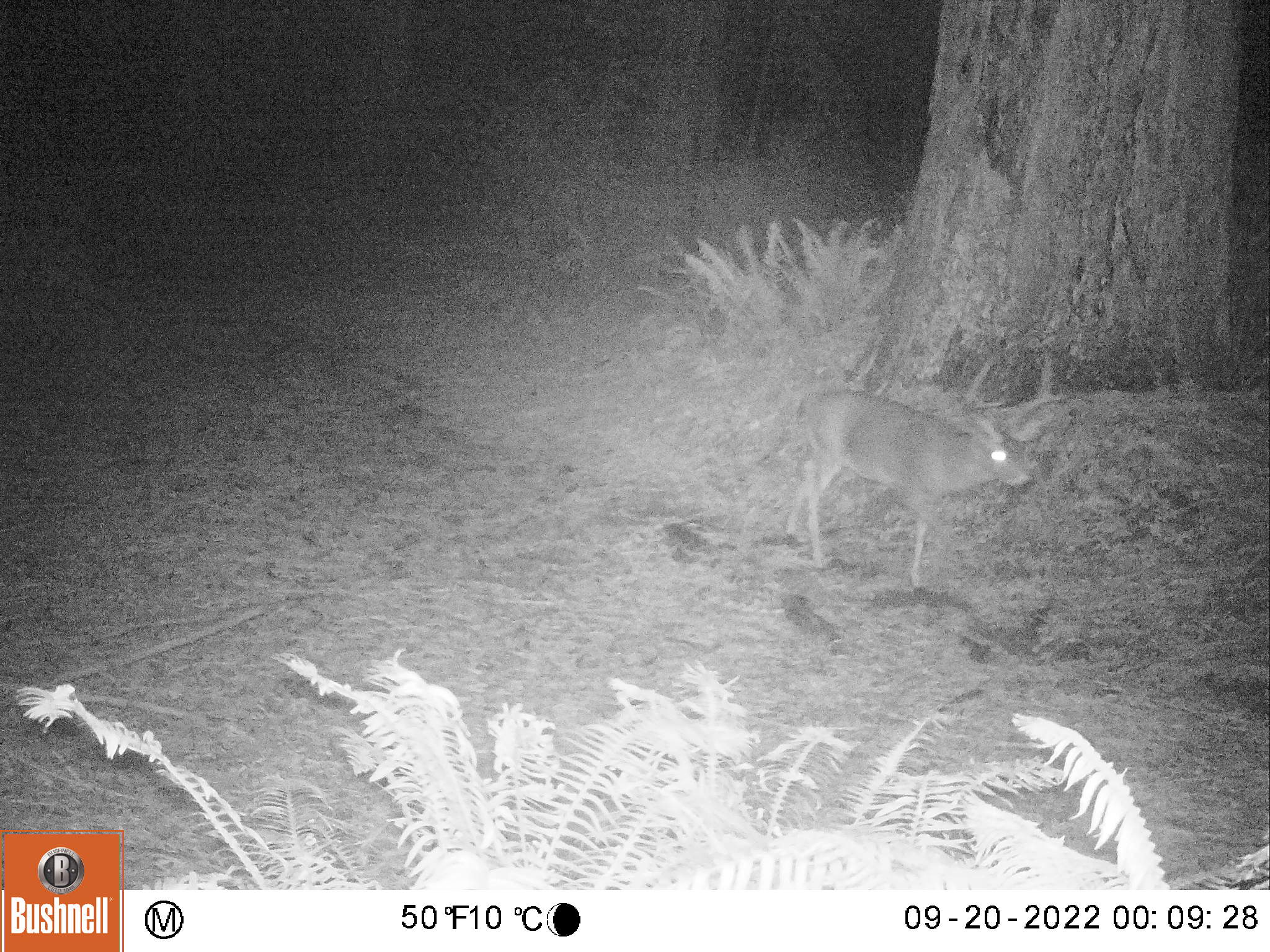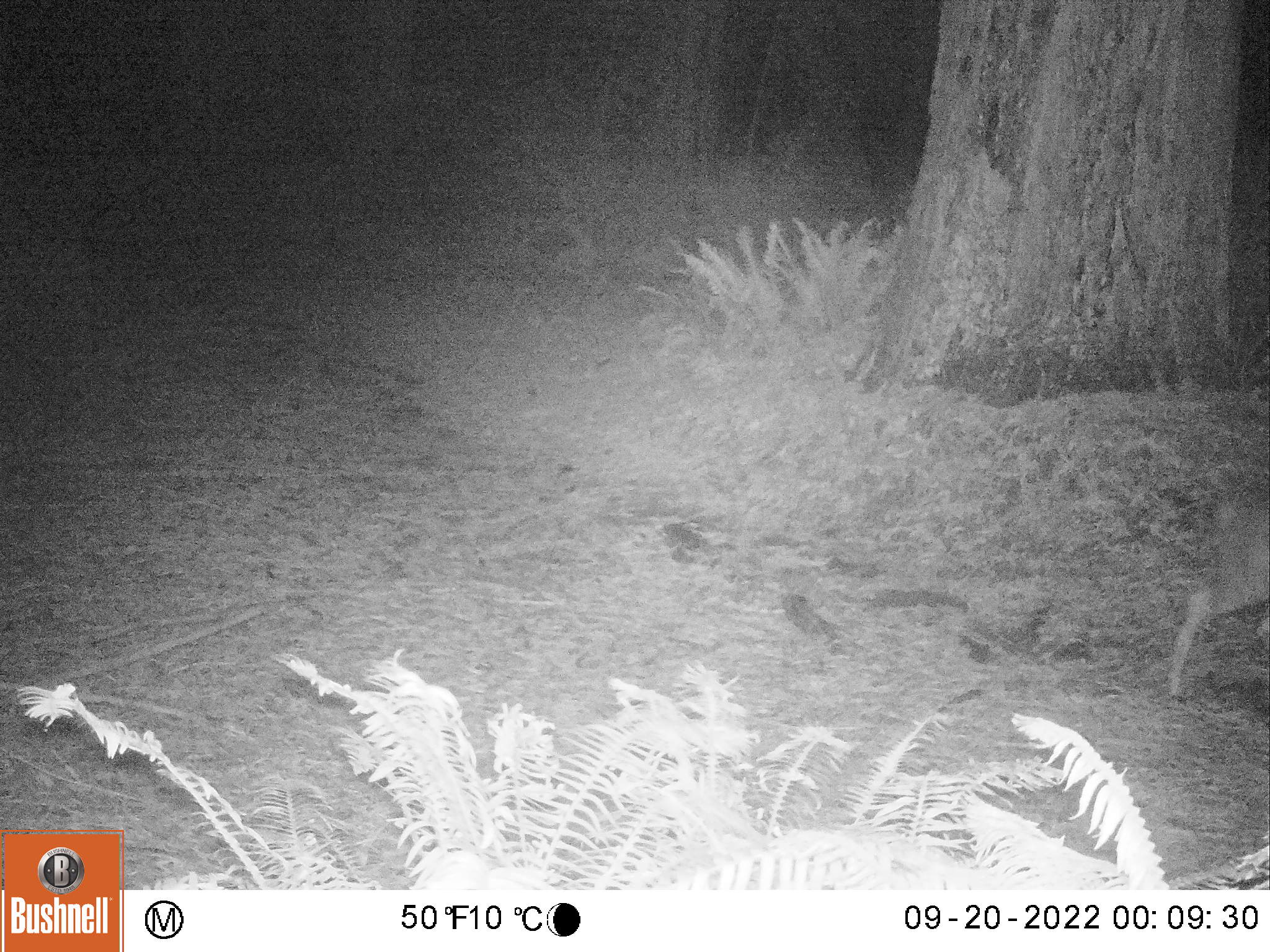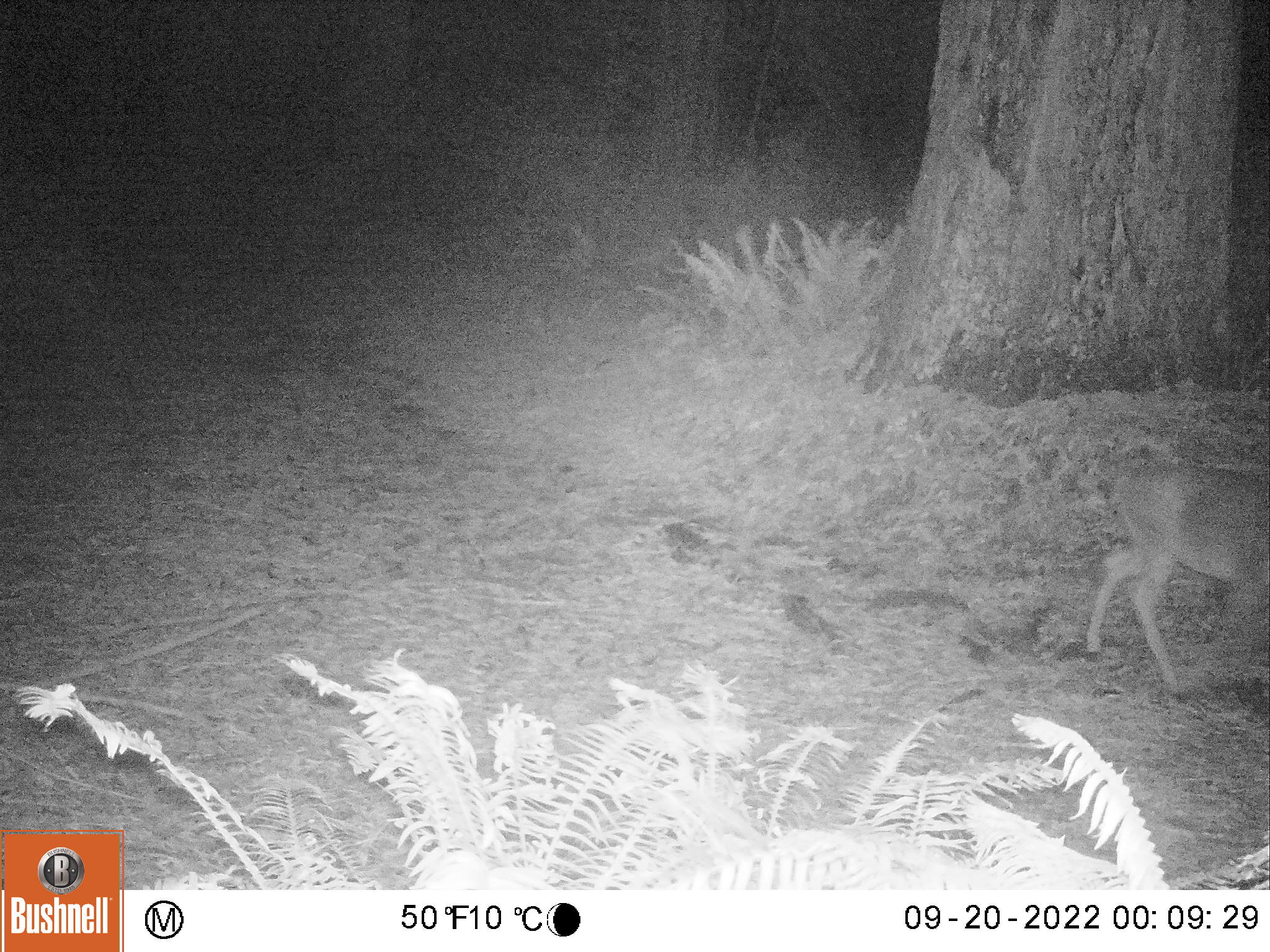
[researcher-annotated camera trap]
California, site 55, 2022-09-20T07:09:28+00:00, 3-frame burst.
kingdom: Animalia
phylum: Chordata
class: Mammalia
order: Artiodactyla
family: Cervidae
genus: Odocoileus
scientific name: Odocoileus hemionus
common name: mule deer